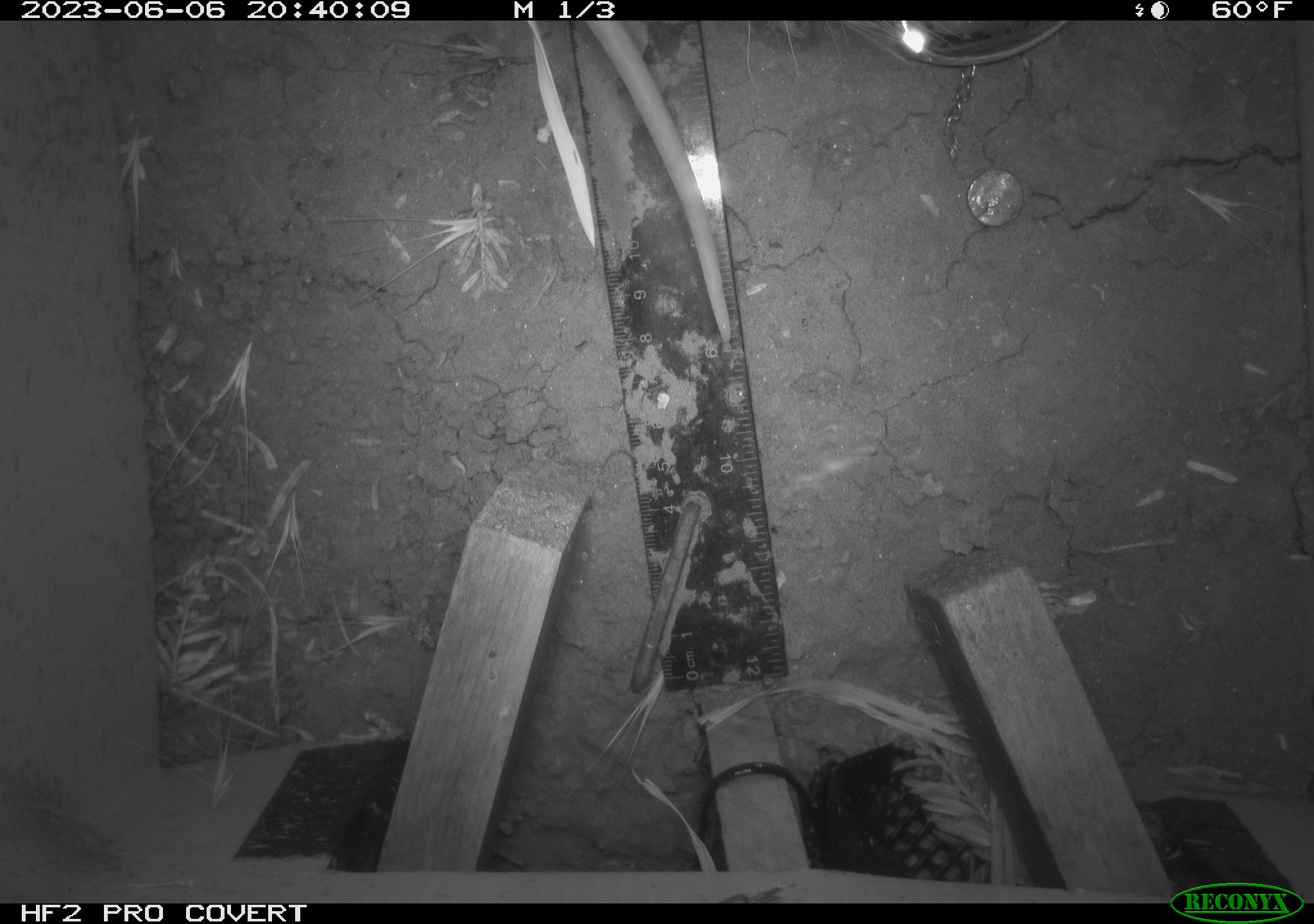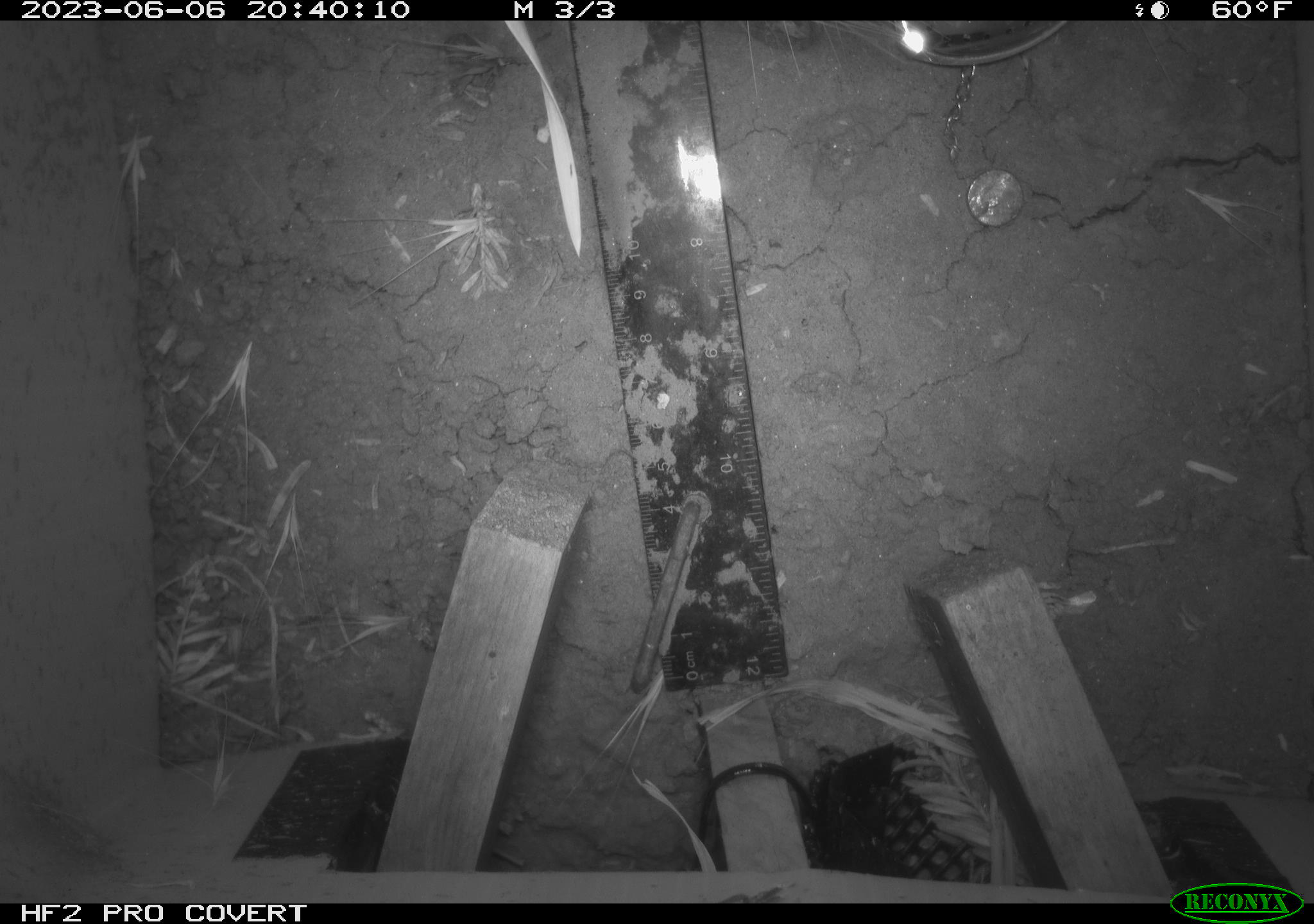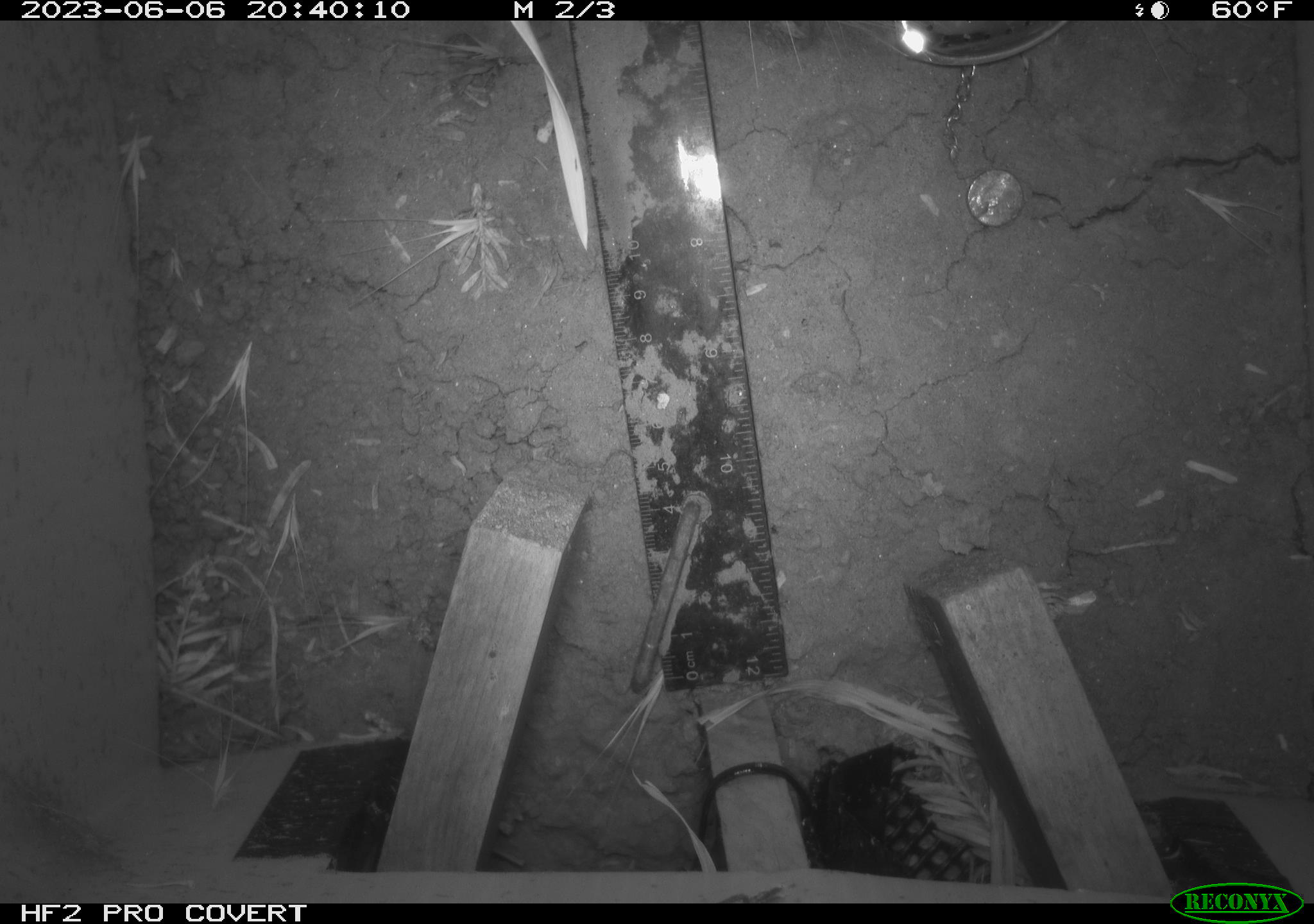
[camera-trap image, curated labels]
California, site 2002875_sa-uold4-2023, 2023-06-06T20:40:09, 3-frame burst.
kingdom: Animalia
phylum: Chordata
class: Mammalia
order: Didelphimorphia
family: Didelphidae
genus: Didelphis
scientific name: Didelphis virginiana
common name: virginia opossum